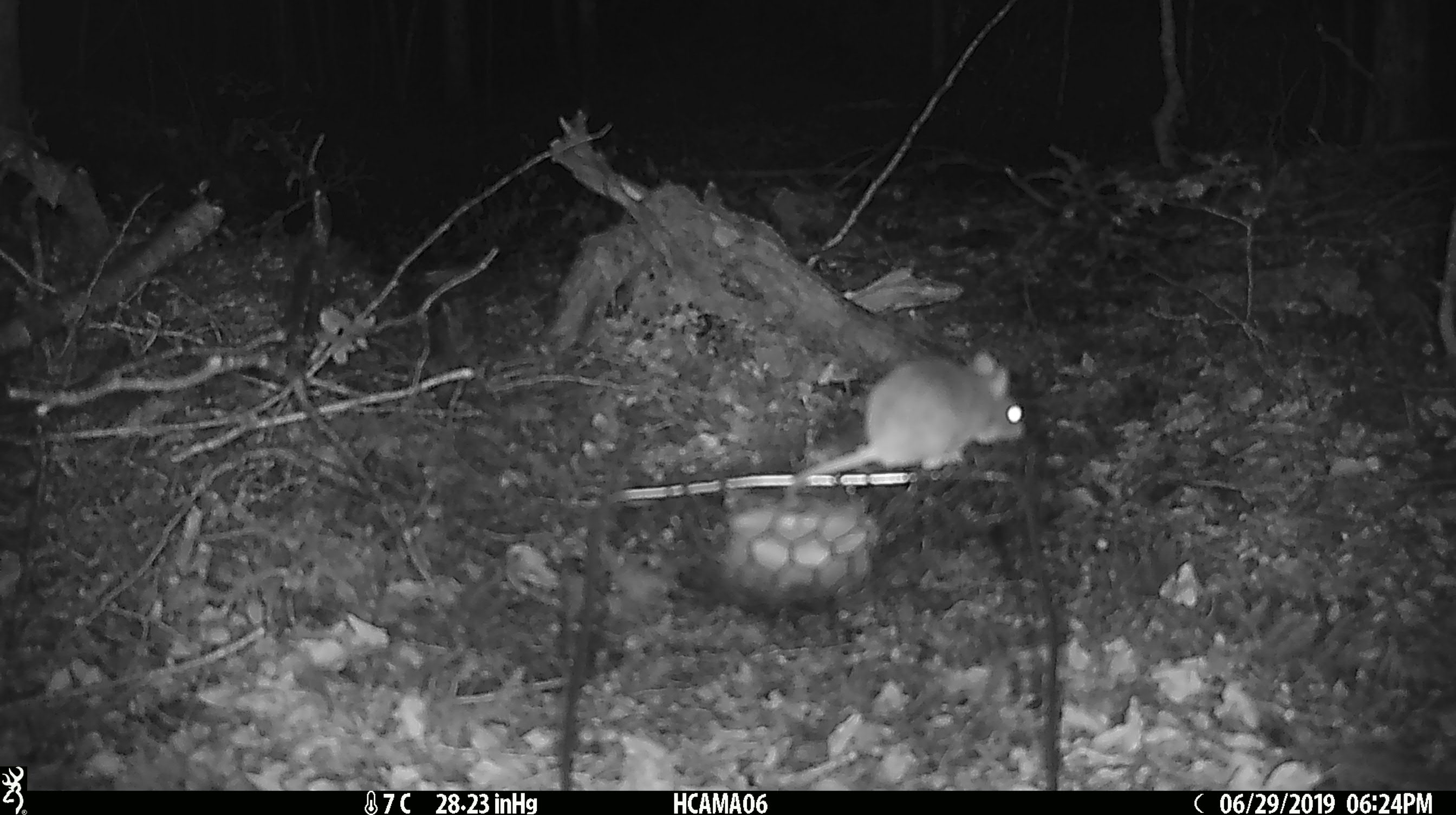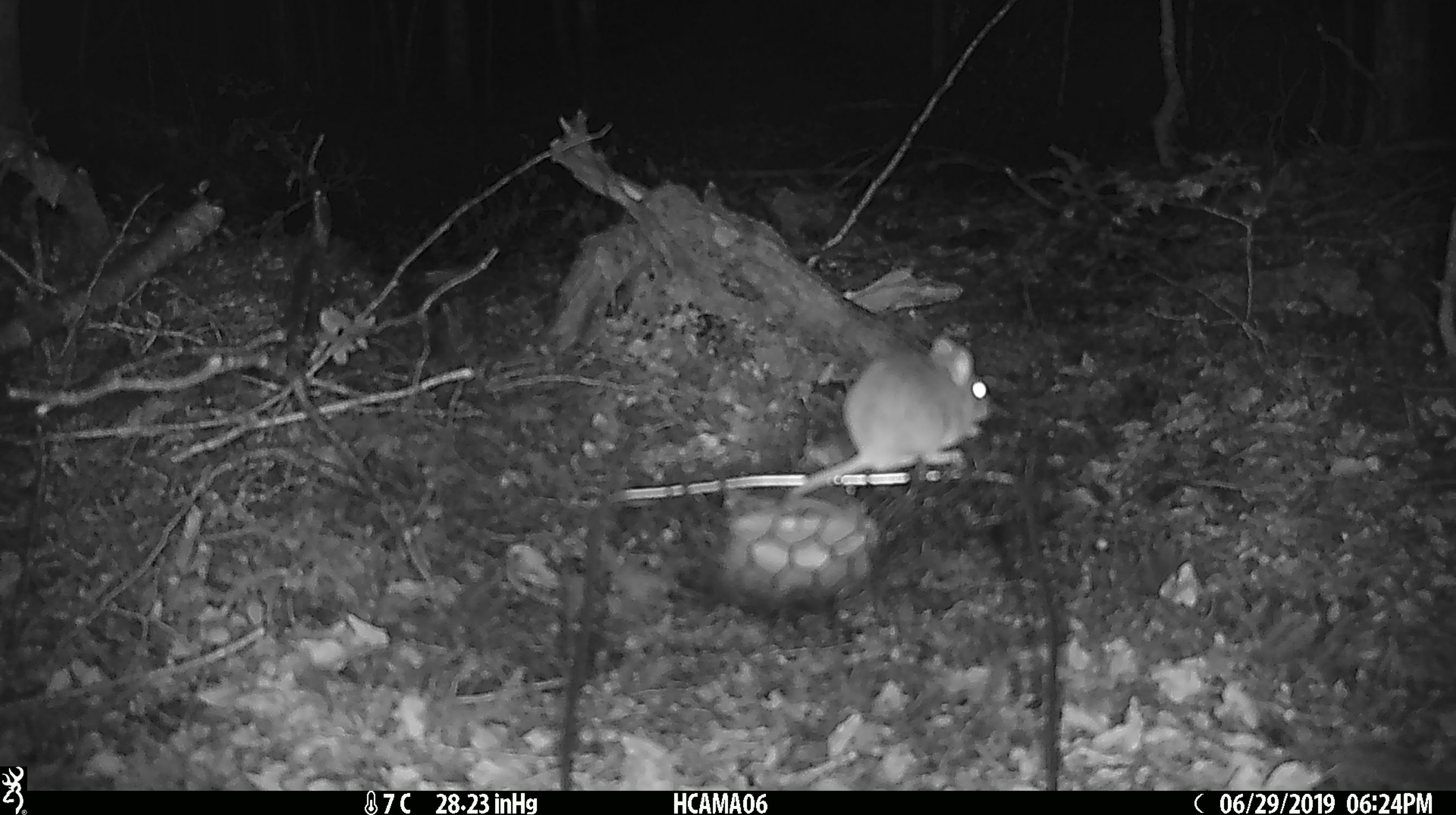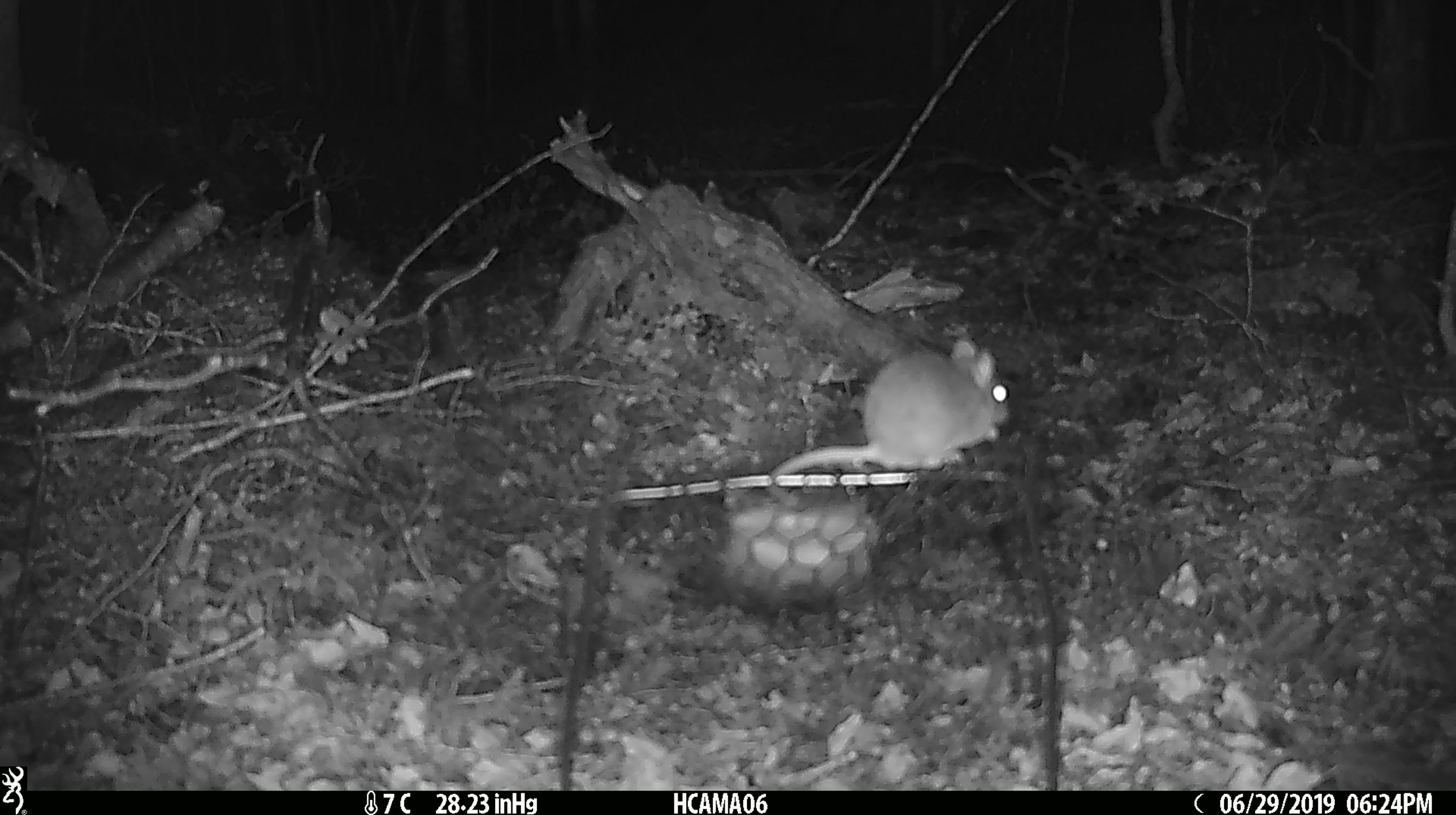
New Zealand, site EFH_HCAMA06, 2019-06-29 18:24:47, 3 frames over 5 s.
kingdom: Animalia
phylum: Chordata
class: Mammalia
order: Rodentia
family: Muridae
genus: Mus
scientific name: Mus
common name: mouse